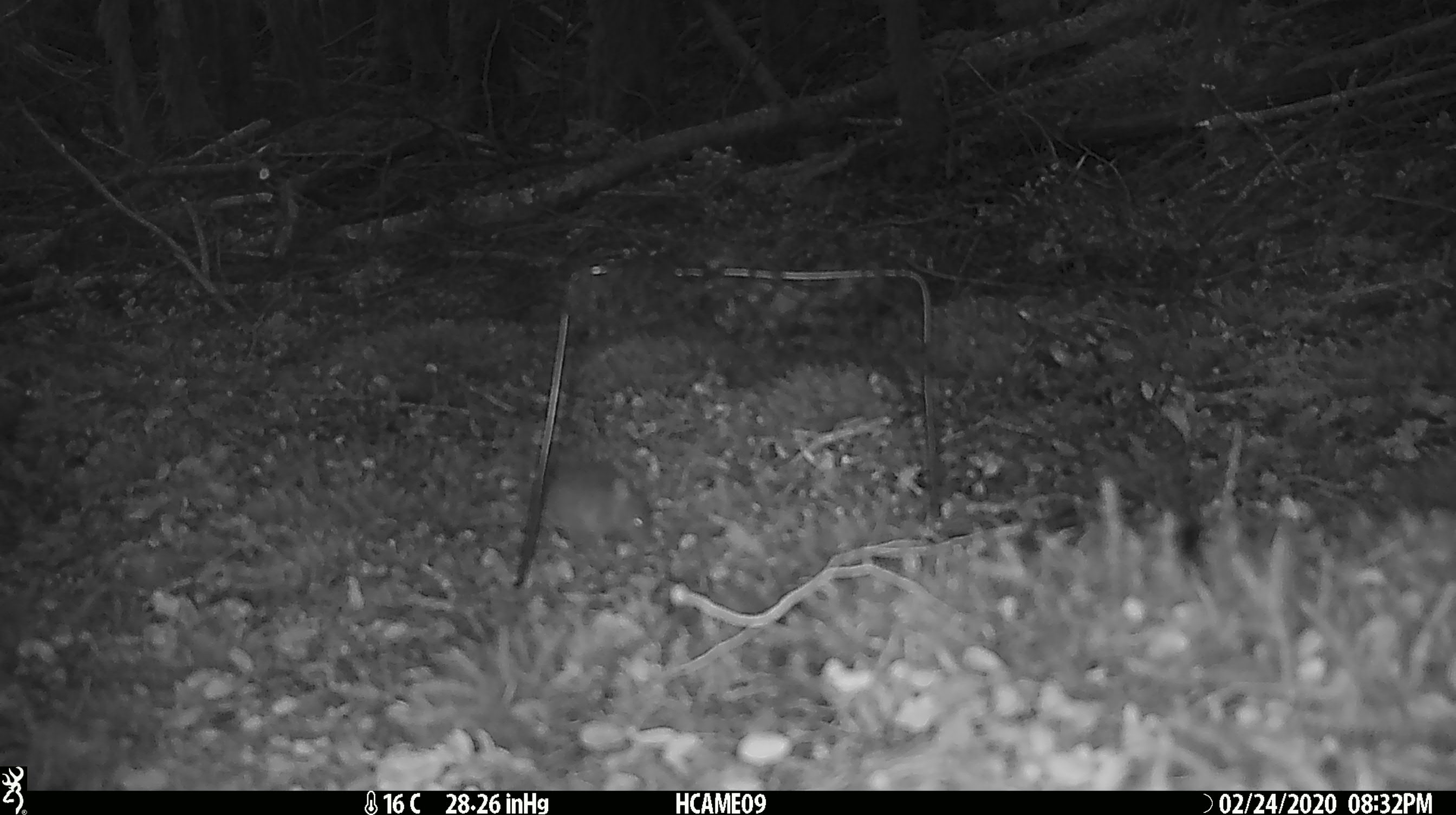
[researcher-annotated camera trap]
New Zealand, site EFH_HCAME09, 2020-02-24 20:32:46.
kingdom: Animalia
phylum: Chordata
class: Mammalia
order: Rodentia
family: Muridae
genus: Mus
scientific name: Mus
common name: mouse